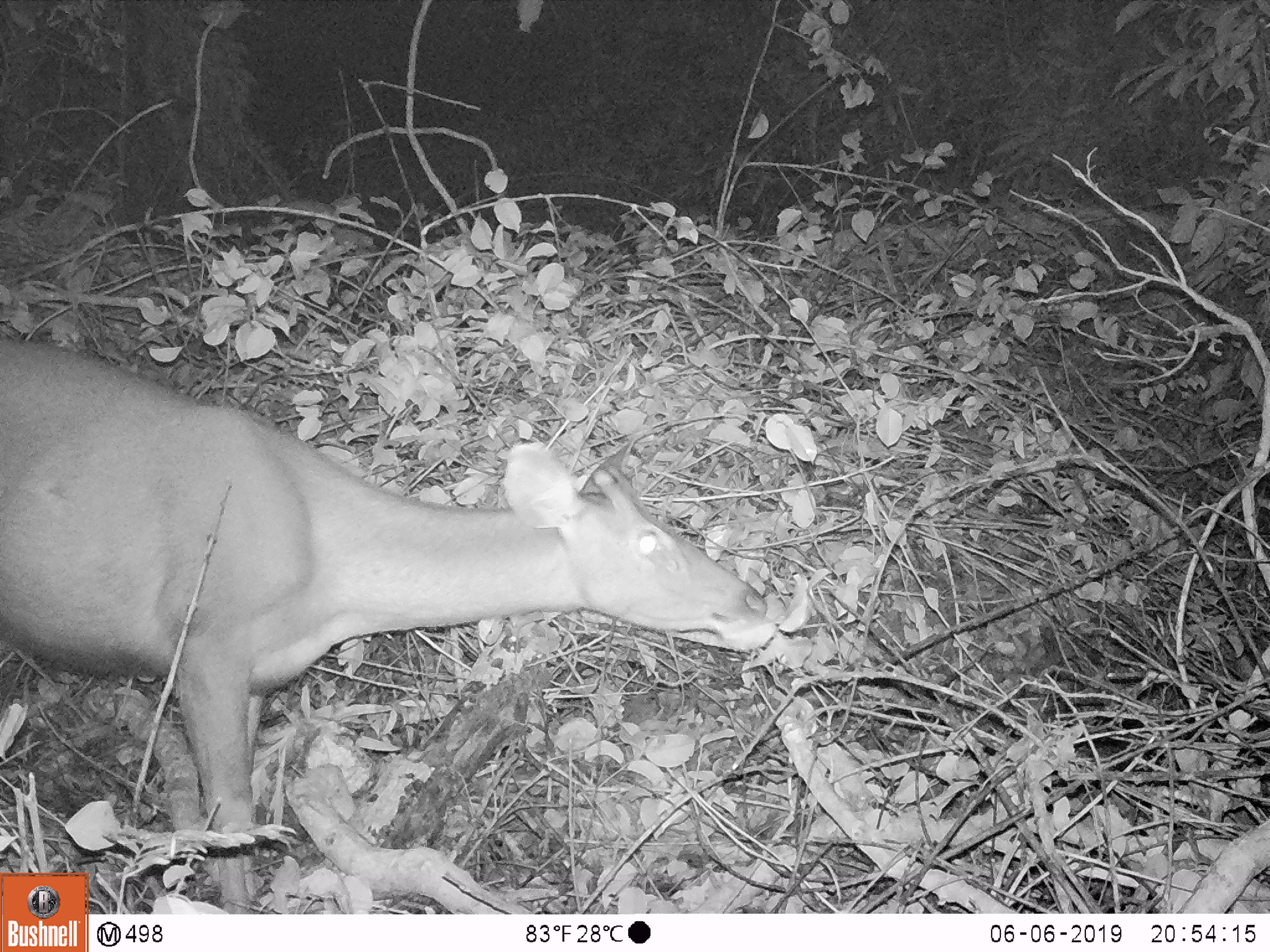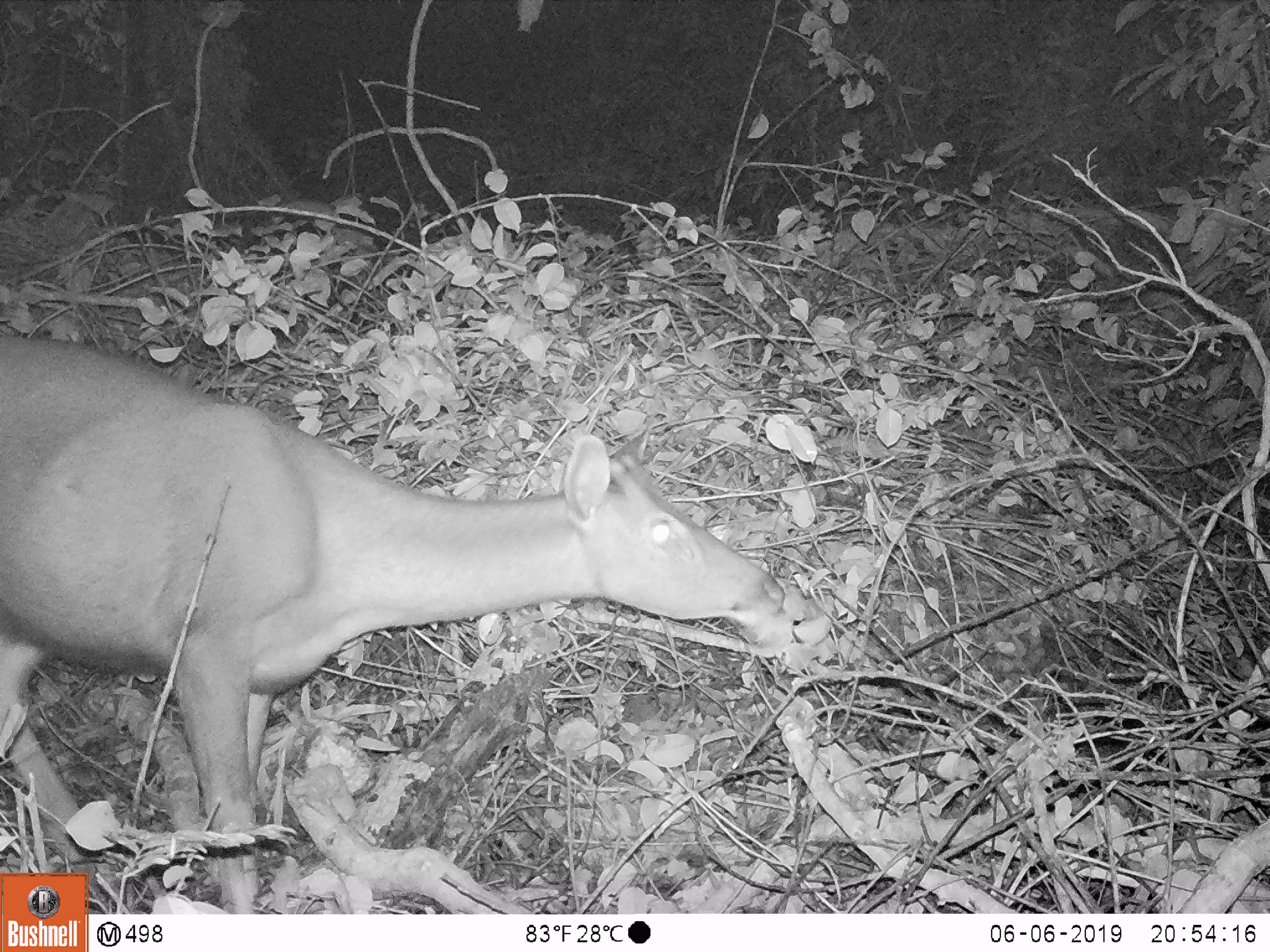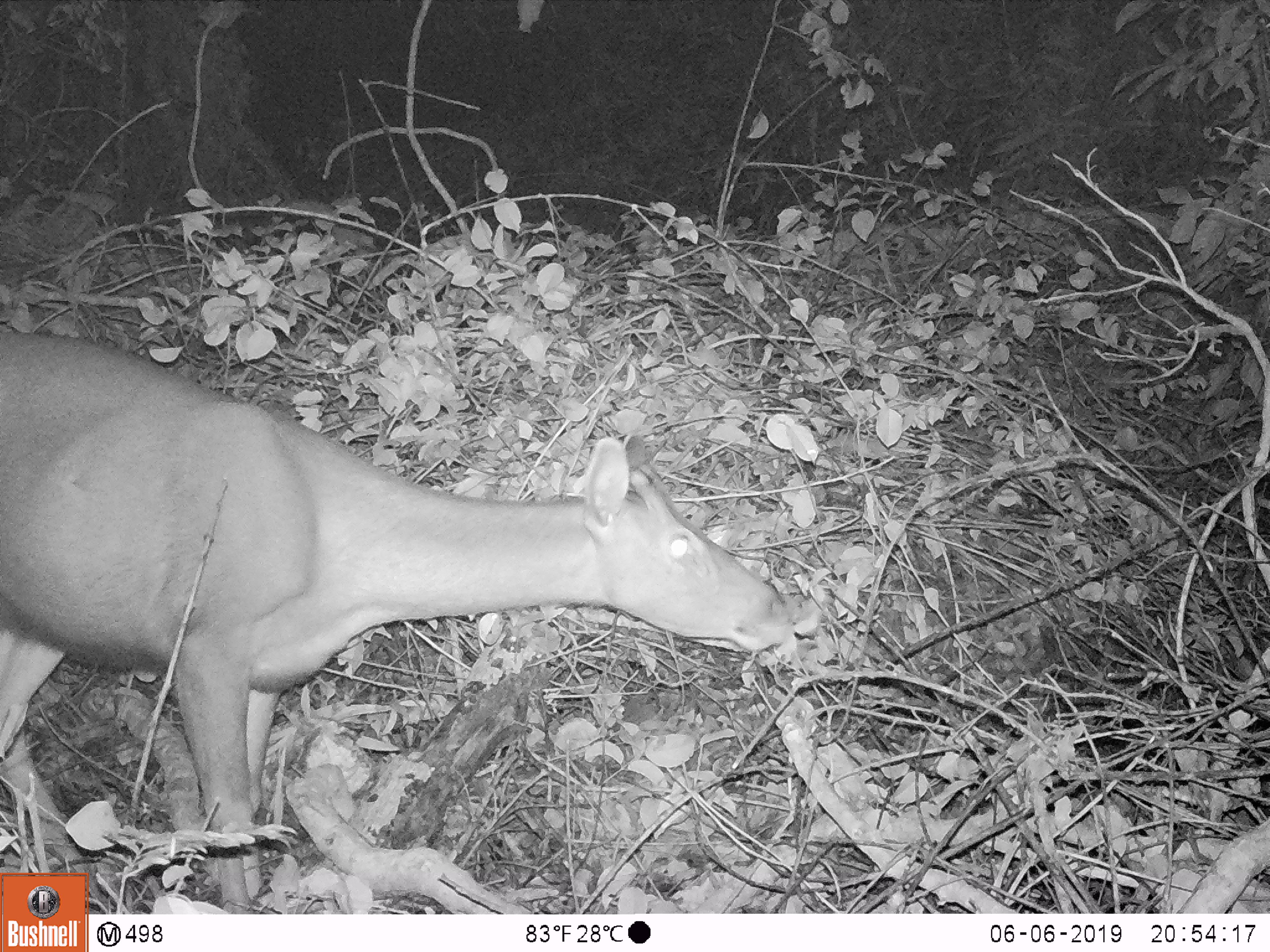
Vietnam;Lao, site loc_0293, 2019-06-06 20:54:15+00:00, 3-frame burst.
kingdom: Animalia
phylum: Chordata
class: Mammalia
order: Artiodactyla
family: Cervidae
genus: Rusa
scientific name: Rusa unicolor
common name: sambar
Sambar (Rusa unicolor). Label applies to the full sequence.